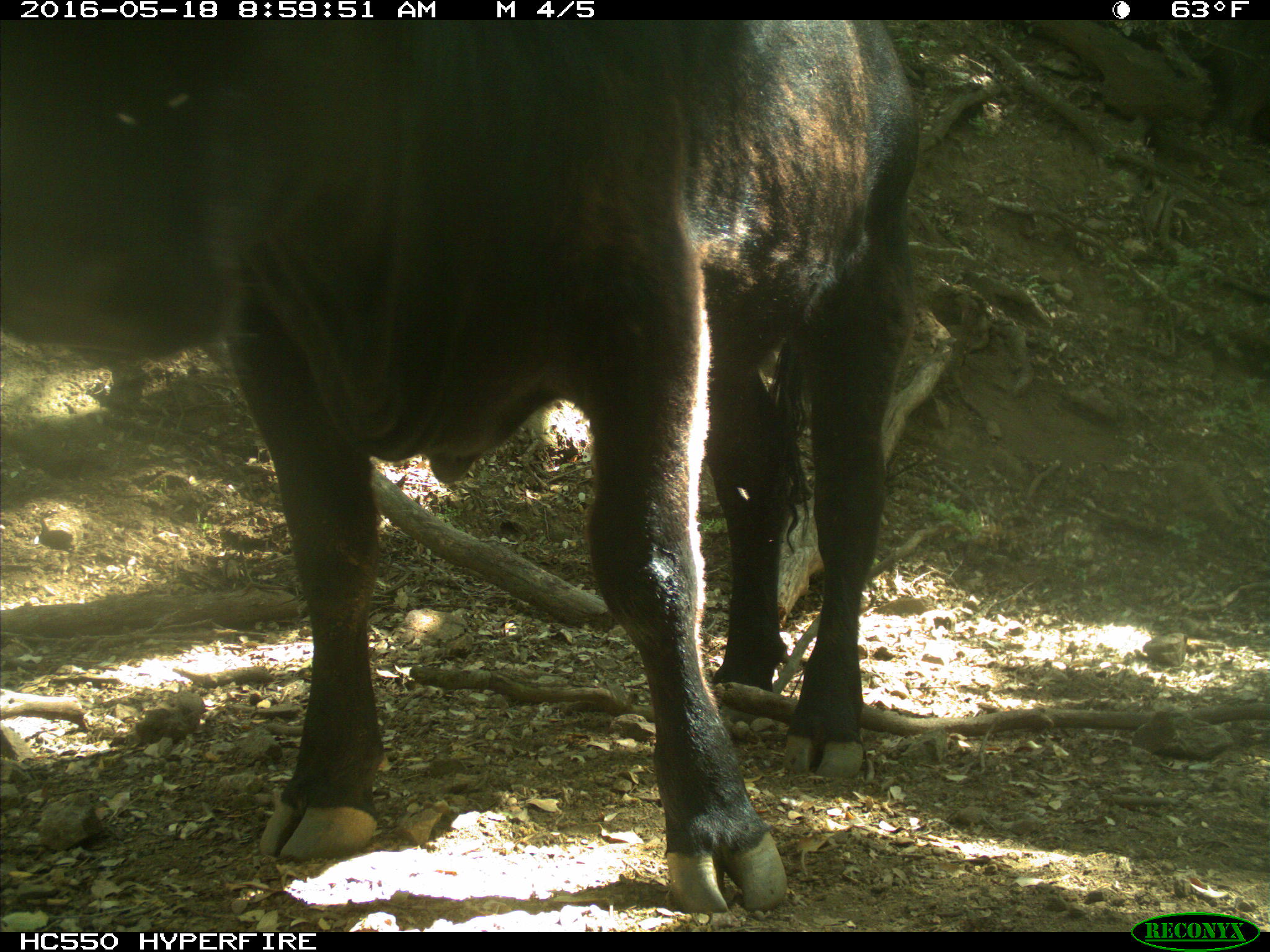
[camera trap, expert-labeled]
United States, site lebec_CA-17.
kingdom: Animalia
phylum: Chordata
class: Mammalia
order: Artiodactyla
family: Bovidae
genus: Bos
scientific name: Bos taurus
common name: domestic cow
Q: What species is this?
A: Bos taurus (domestic cow).